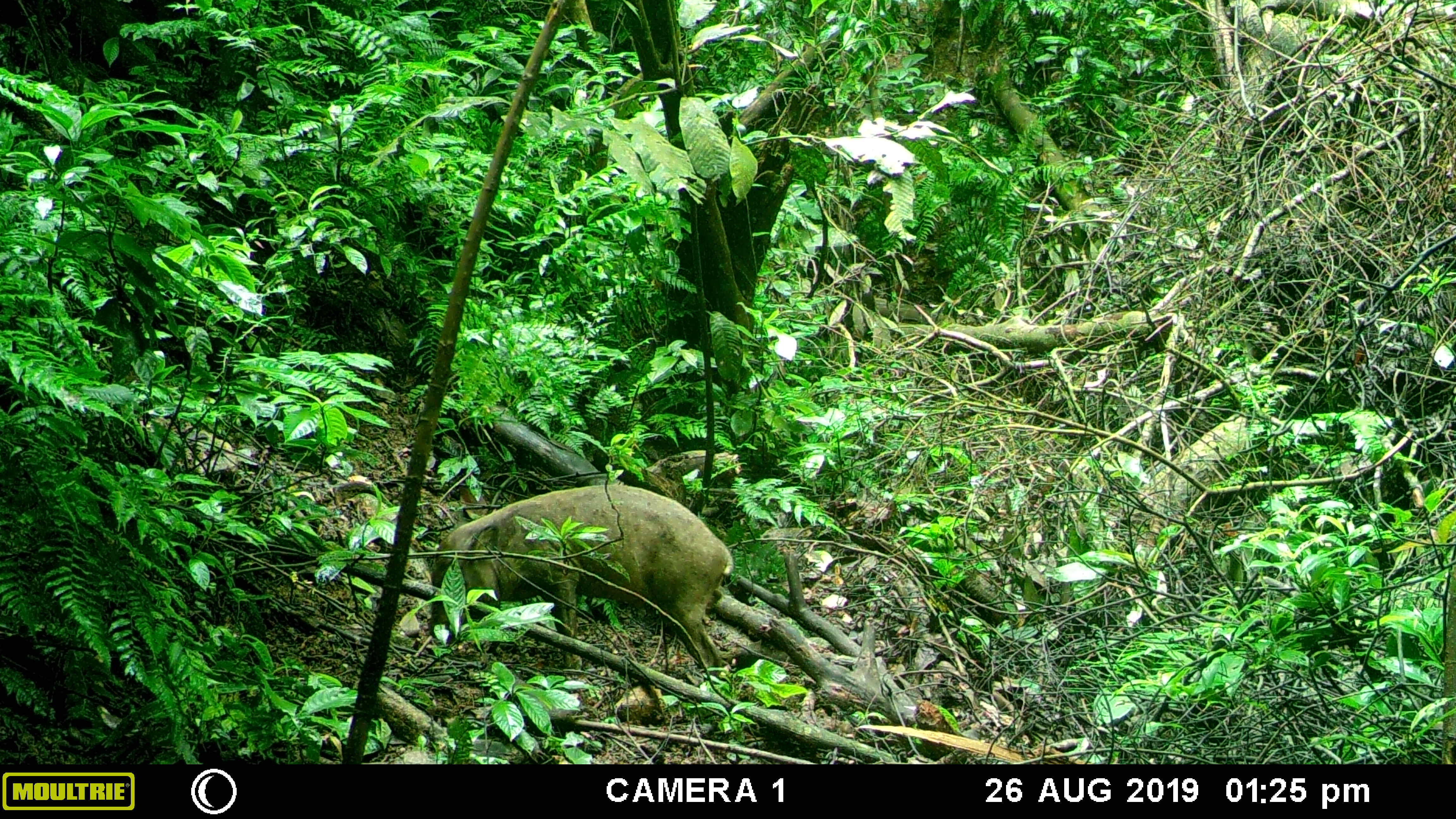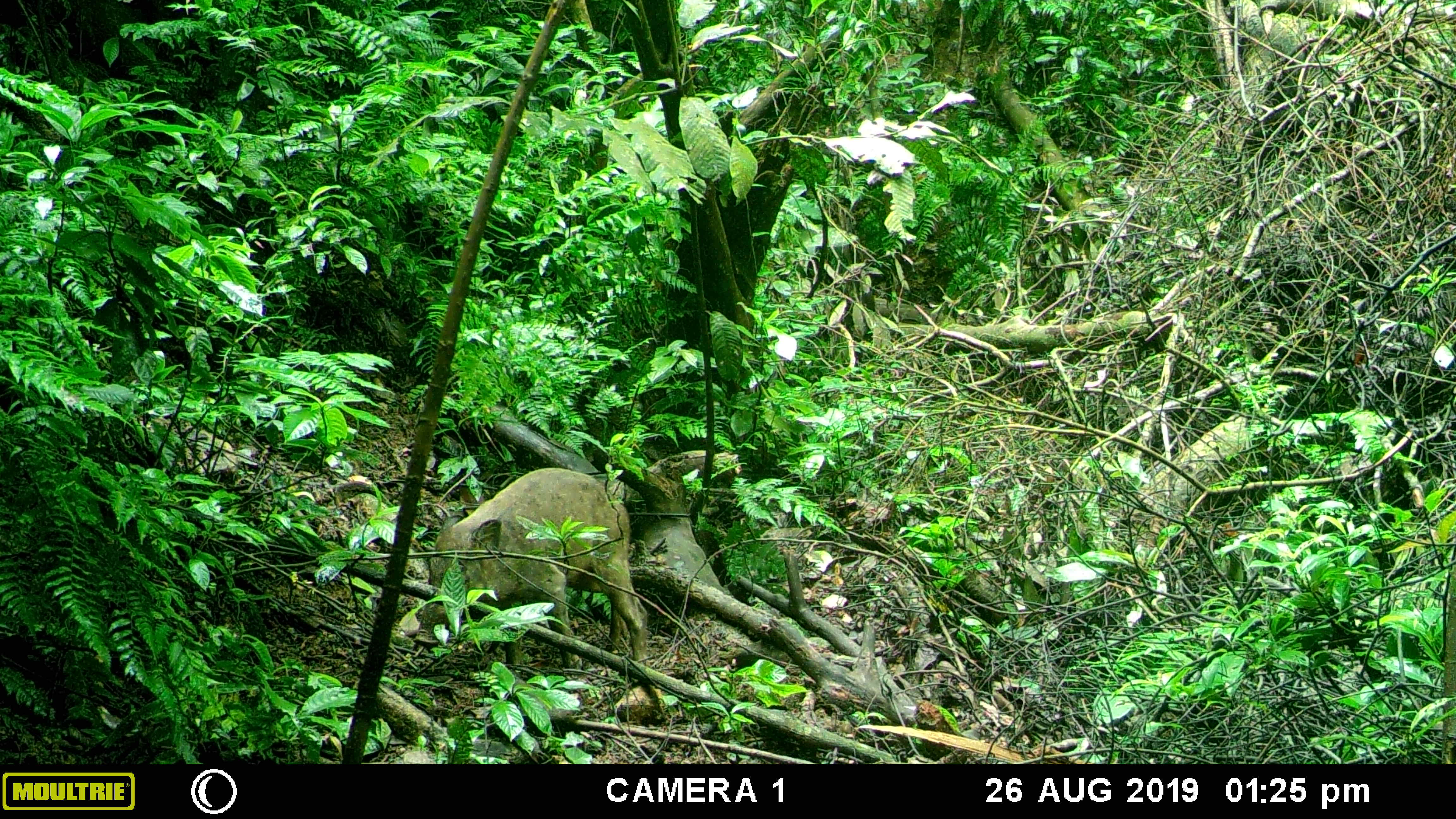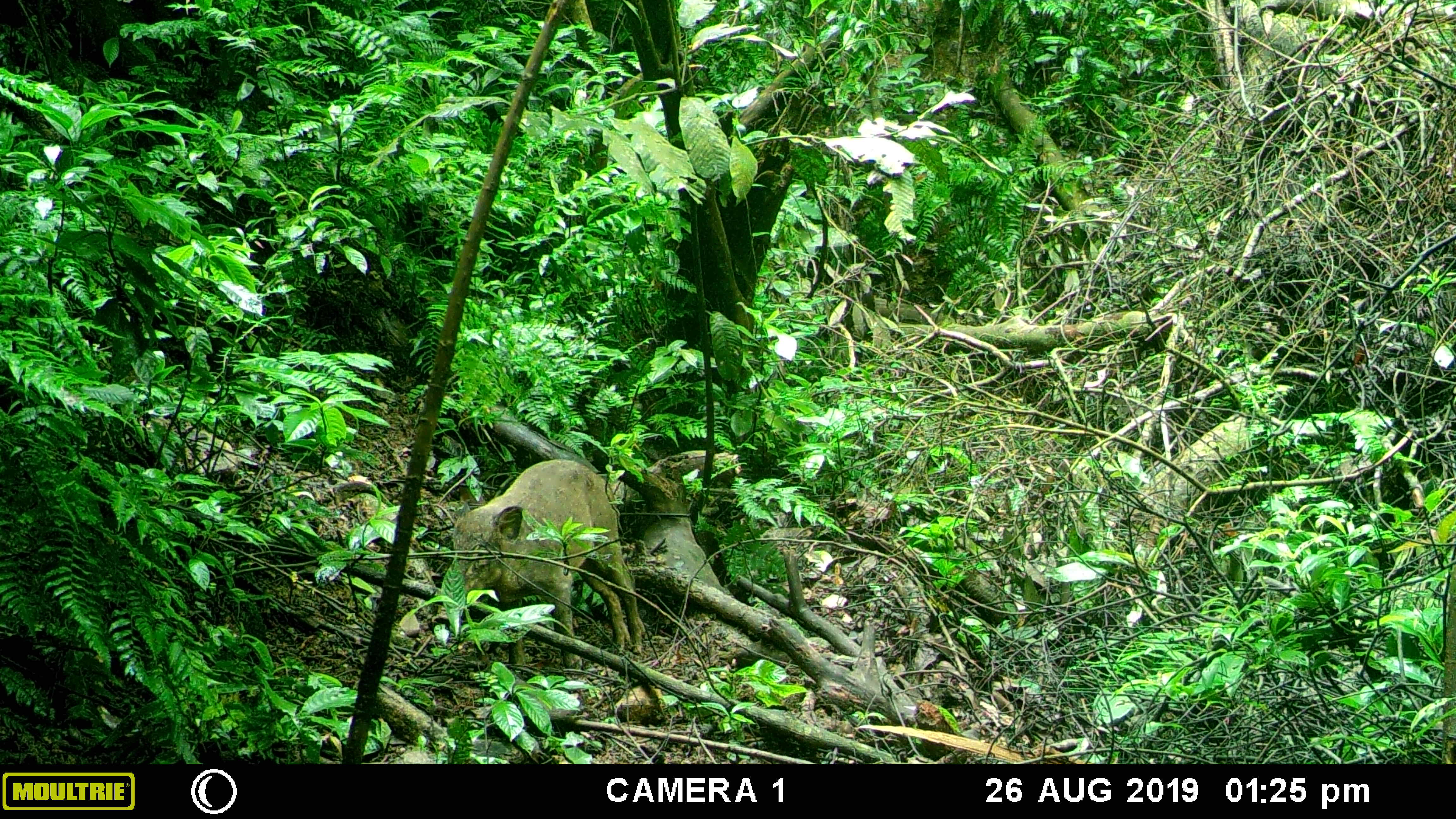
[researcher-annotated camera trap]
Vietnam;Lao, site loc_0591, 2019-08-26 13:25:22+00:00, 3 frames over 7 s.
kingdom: Animalia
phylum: Chordata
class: Mammalia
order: Artiodactyla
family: Suidae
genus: Sus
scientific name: Sus scrofa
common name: eurasian wild pig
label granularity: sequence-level